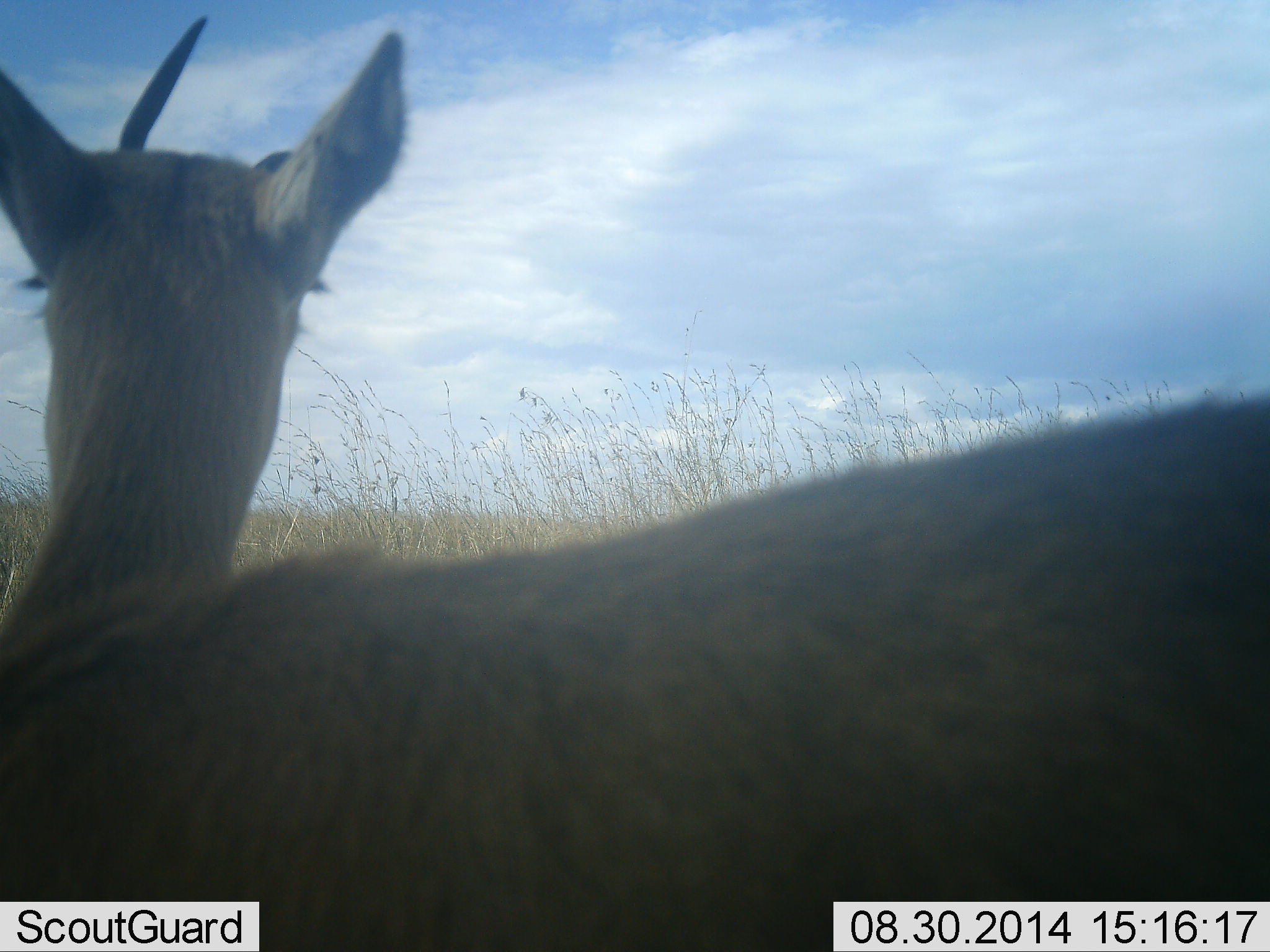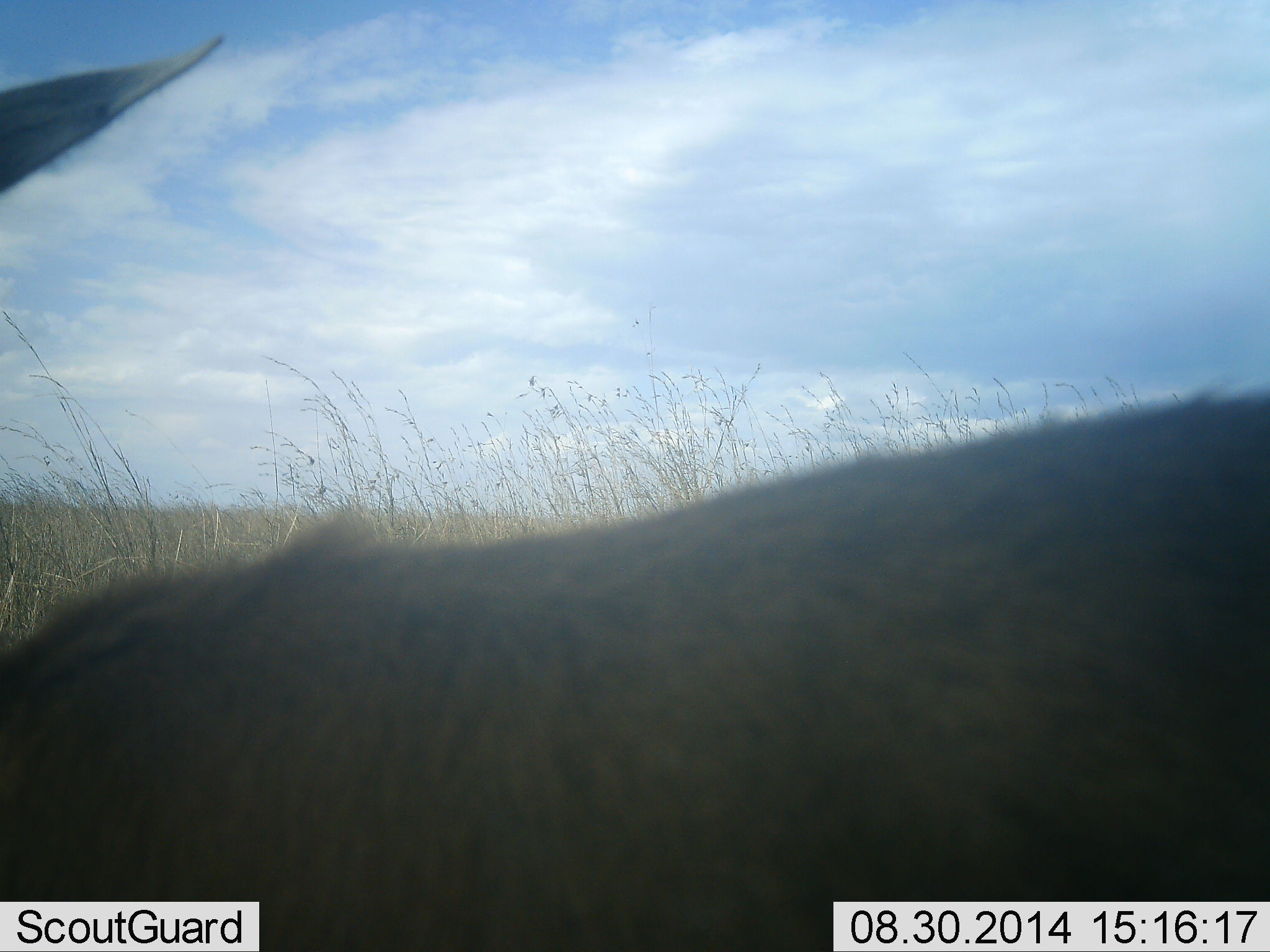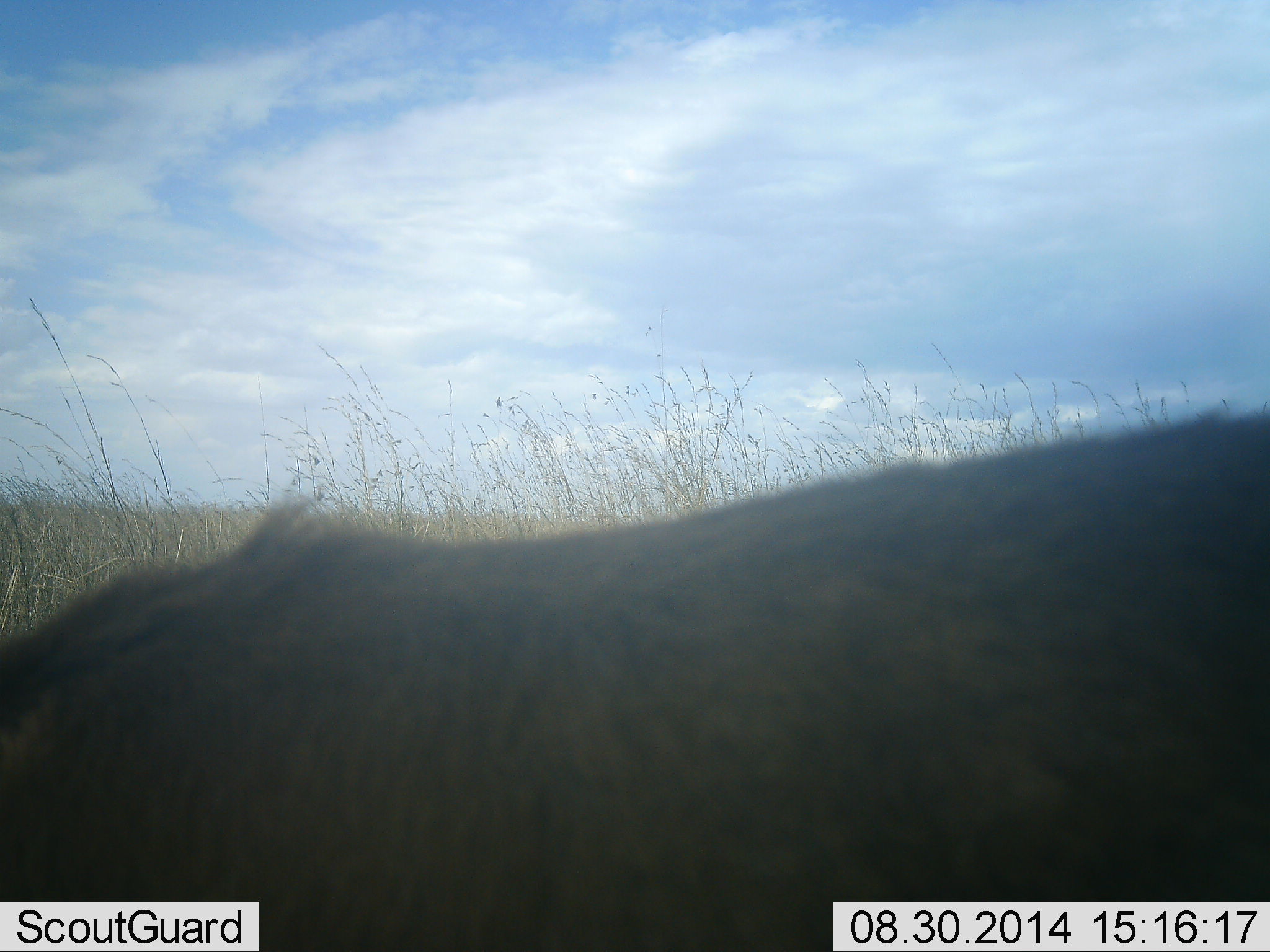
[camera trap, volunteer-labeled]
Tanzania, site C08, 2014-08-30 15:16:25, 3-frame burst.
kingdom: Animalia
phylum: Chordata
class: Mammalia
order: Artiodactyla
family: Bovidae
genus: Eudorcas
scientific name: Eudorcas thomsonii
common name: thomson's gazelle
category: gazellethomsons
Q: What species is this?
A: Gazellethomsons (thomson's gazelle) (Eudorcas thomsonii).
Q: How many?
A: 1.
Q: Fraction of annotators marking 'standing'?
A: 89%.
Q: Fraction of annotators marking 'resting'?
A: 0%.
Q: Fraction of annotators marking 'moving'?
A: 0%.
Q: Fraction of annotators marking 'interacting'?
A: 0%.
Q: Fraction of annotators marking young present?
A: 0%.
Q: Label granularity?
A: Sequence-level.